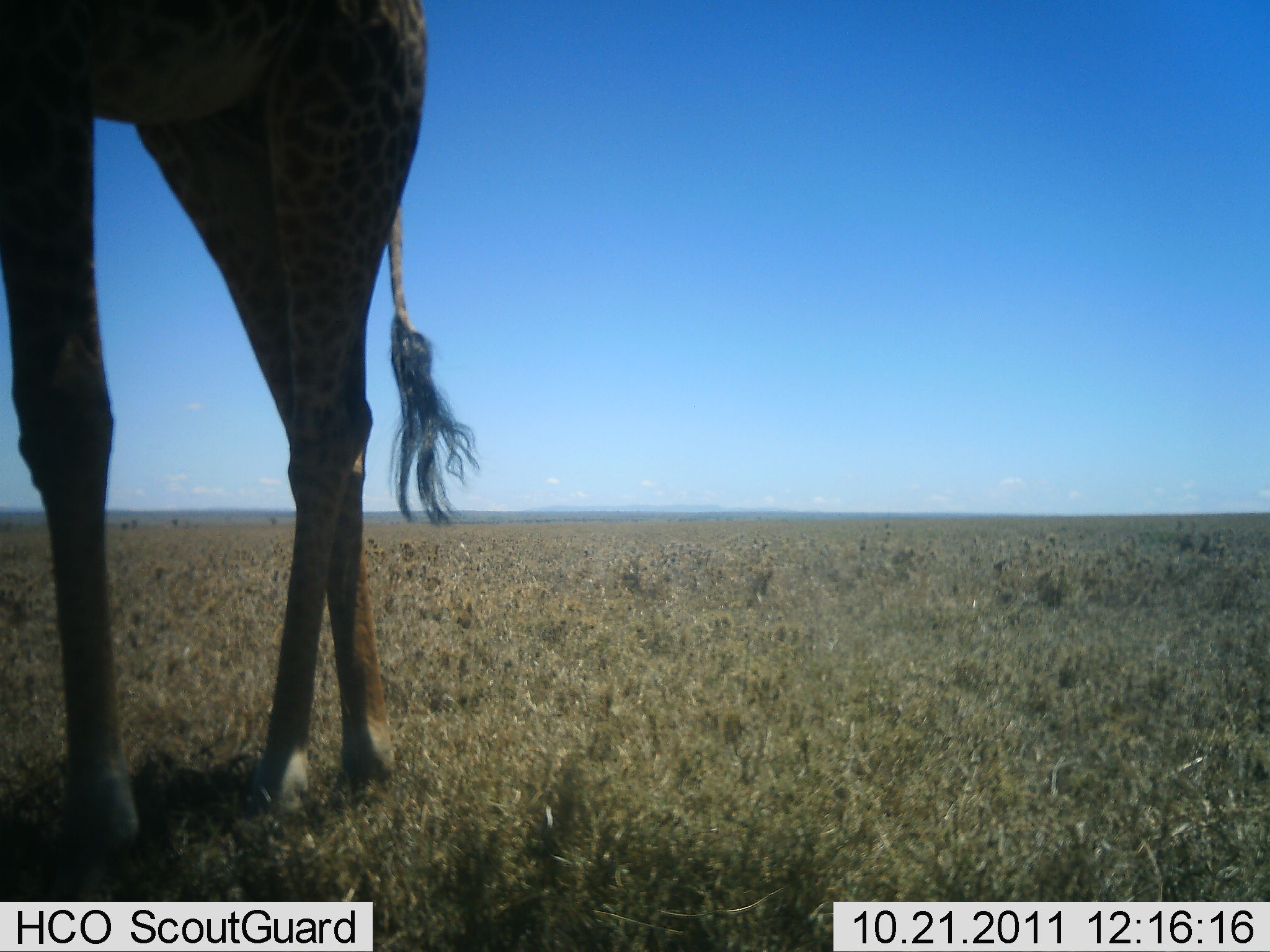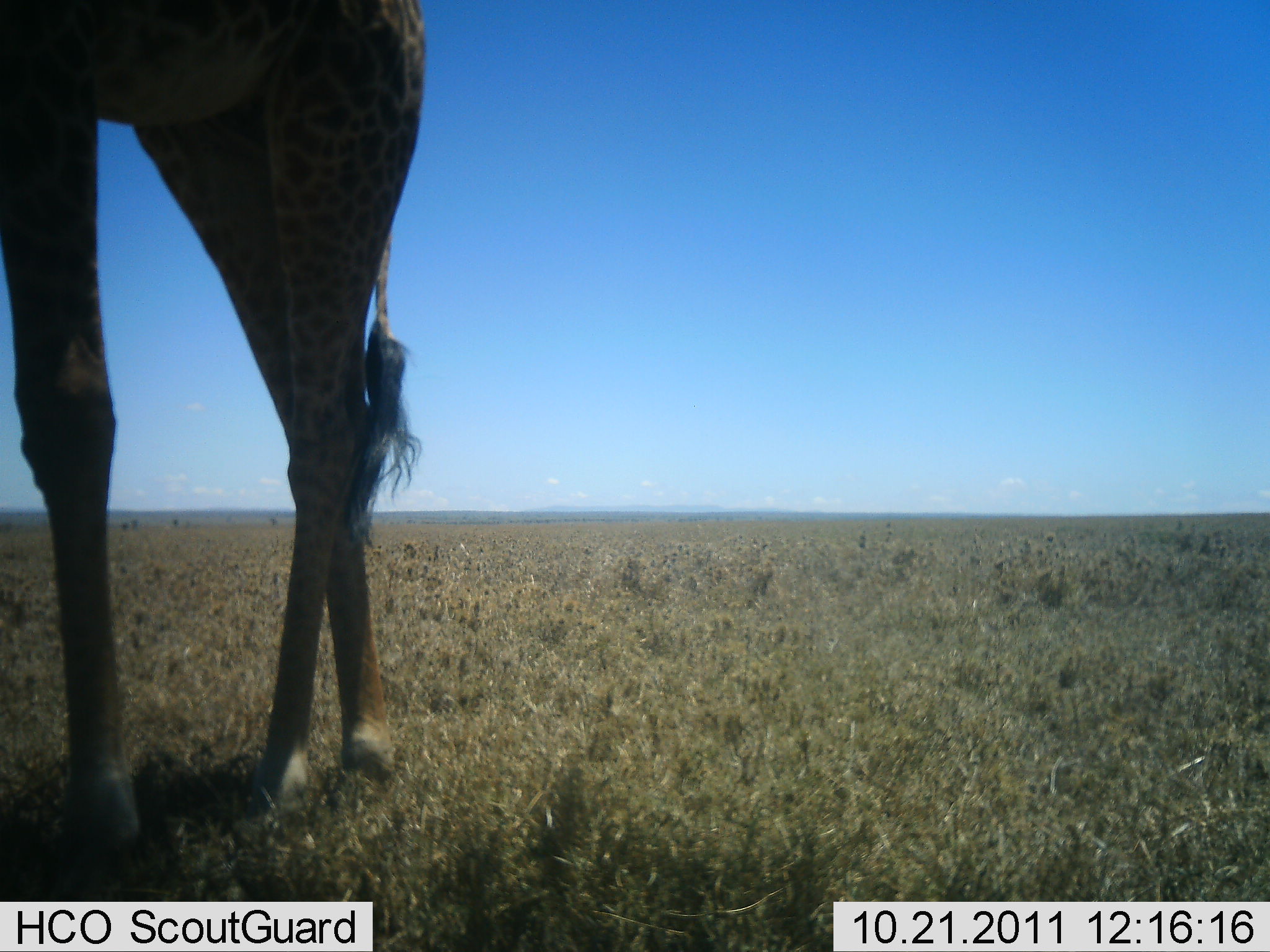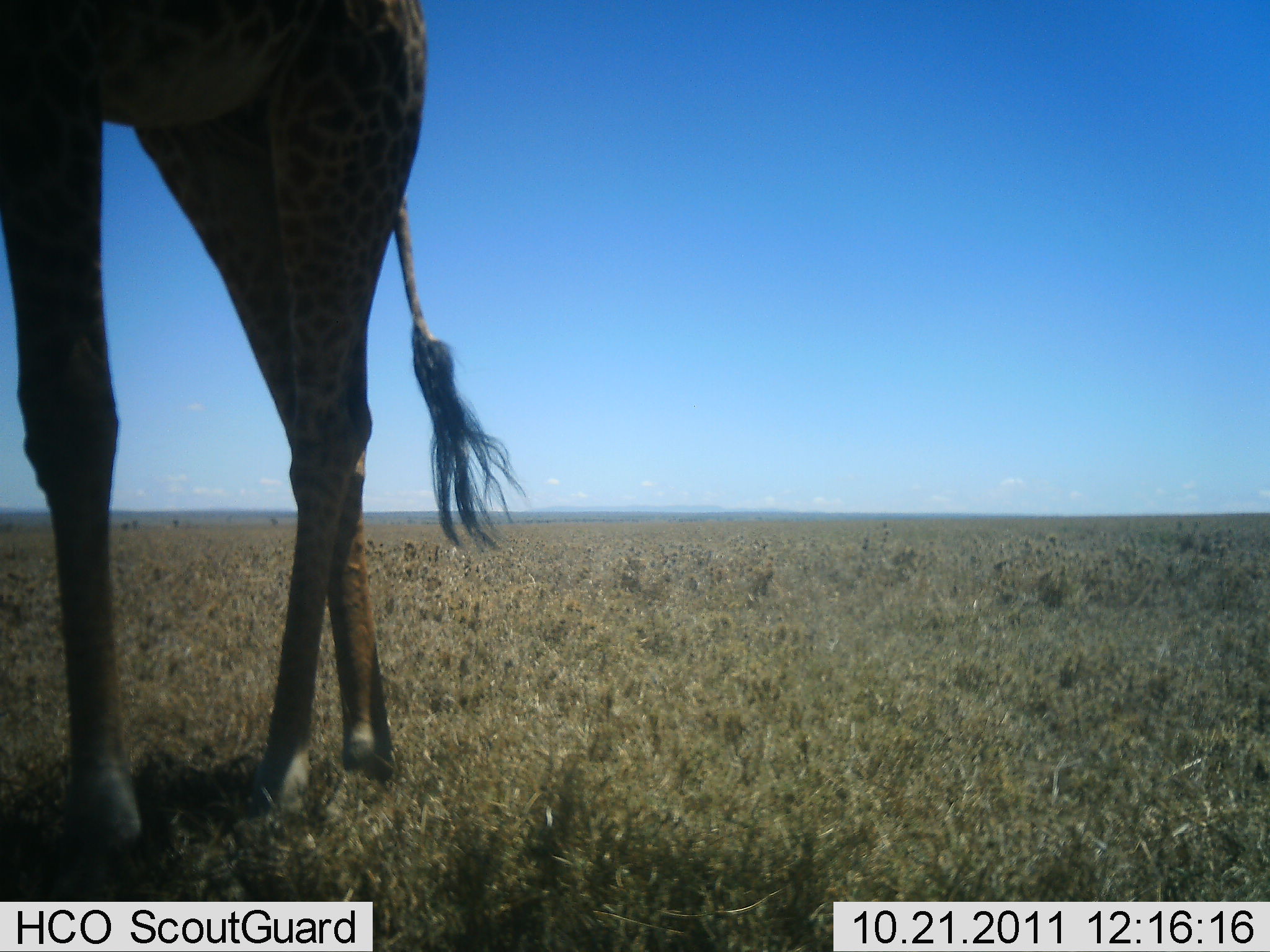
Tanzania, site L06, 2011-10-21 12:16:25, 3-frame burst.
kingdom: Animalia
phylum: Chordata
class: Mammalia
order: Artiodactyla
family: Giraffidae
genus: Giraffa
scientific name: Giraffa camelopardalis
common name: giraffe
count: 1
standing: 93%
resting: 0%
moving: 7%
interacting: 0%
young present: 0%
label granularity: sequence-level